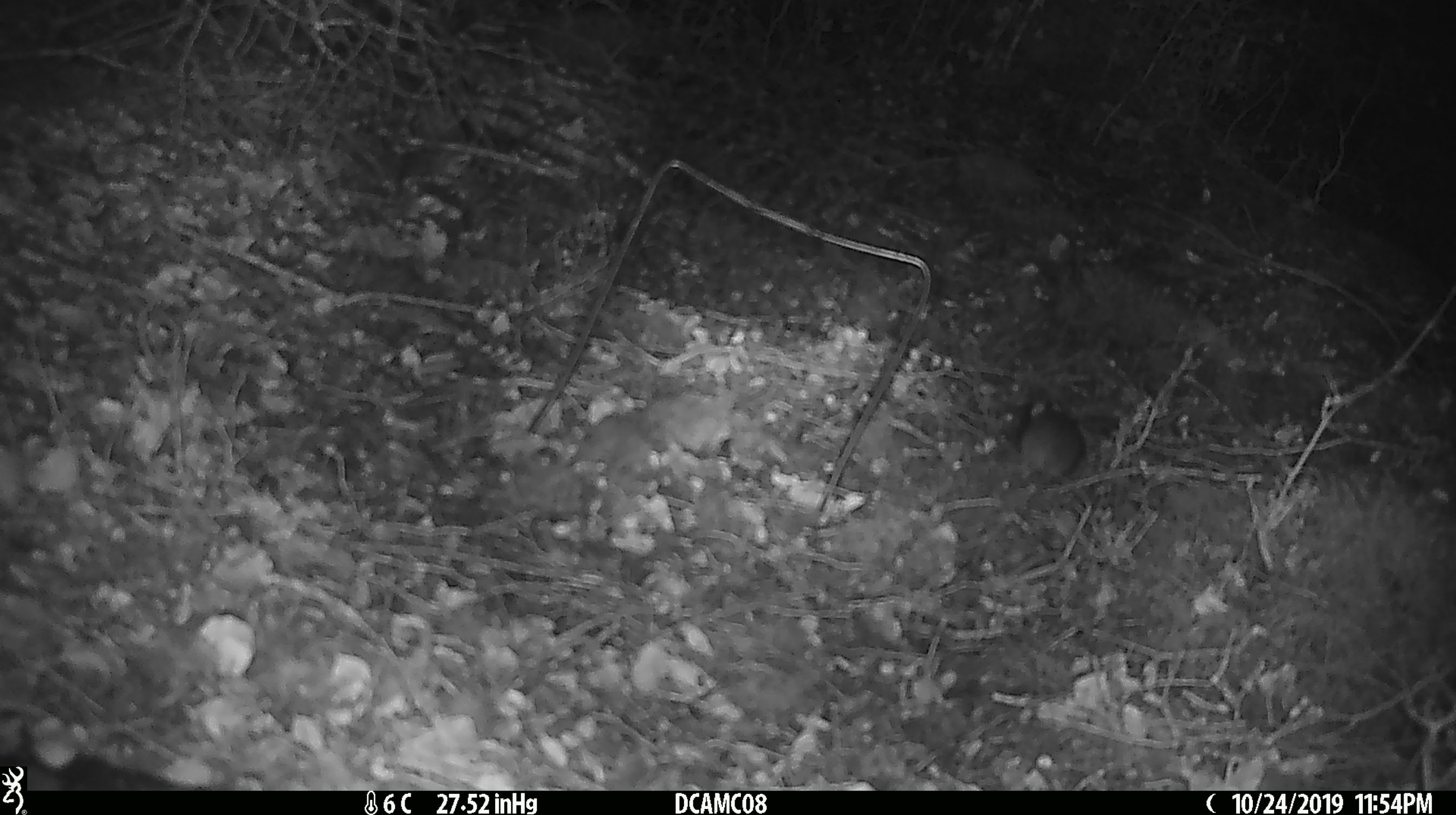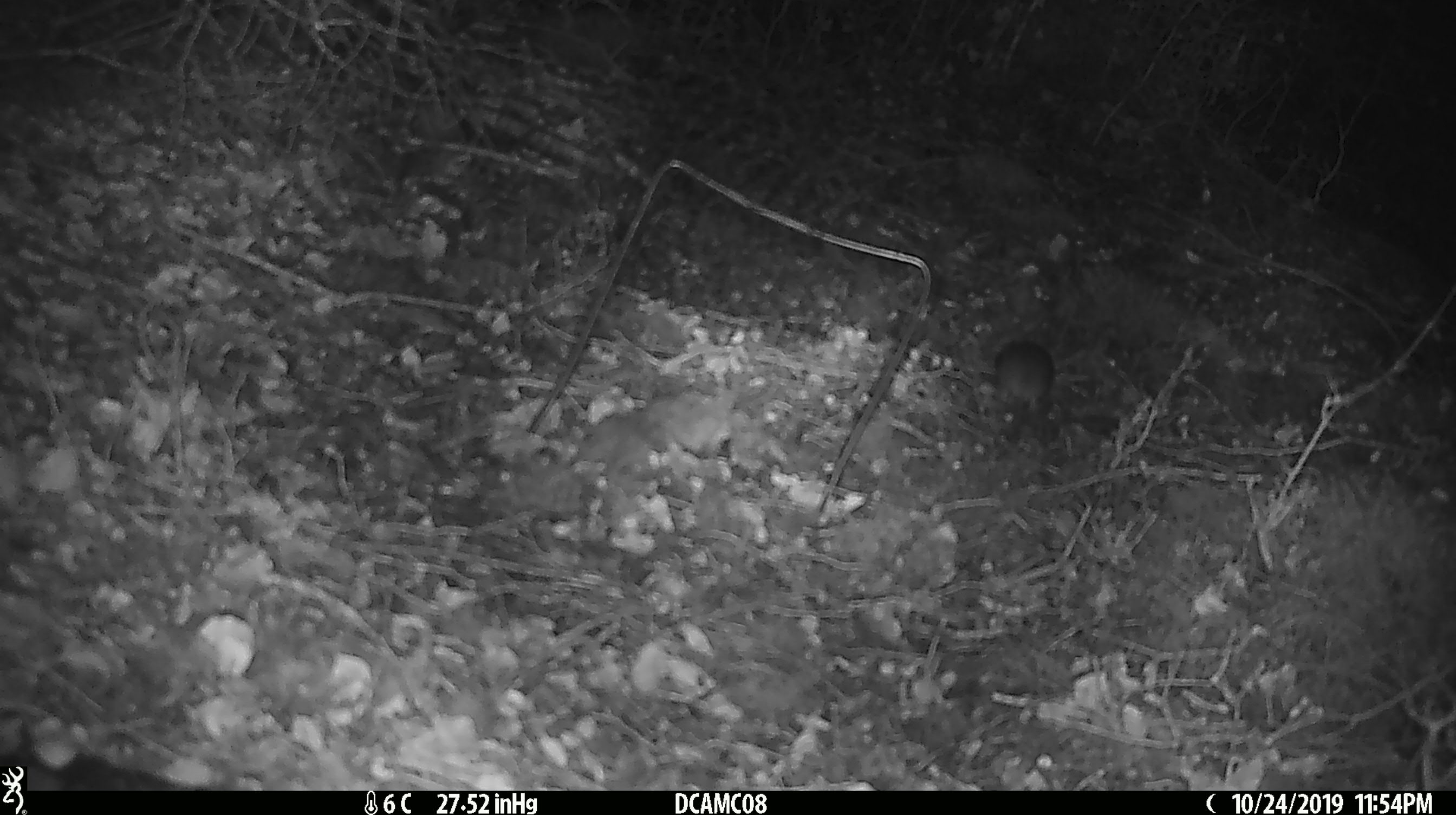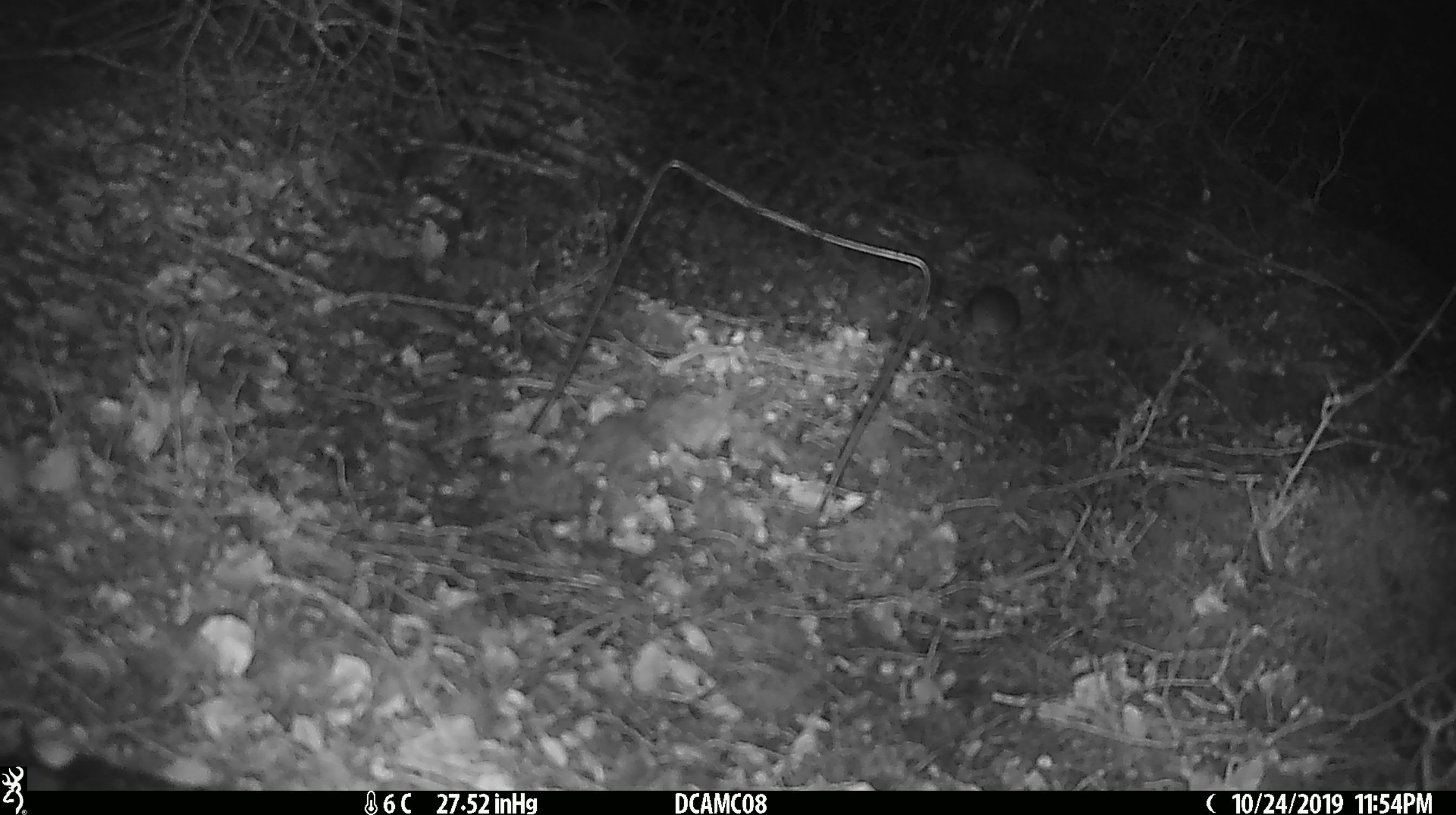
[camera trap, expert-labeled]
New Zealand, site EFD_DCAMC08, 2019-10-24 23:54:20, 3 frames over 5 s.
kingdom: Animalia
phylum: Chordata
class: Mammalia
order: Rodentia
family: Muridae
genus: Mus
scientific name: Mus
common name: mouse